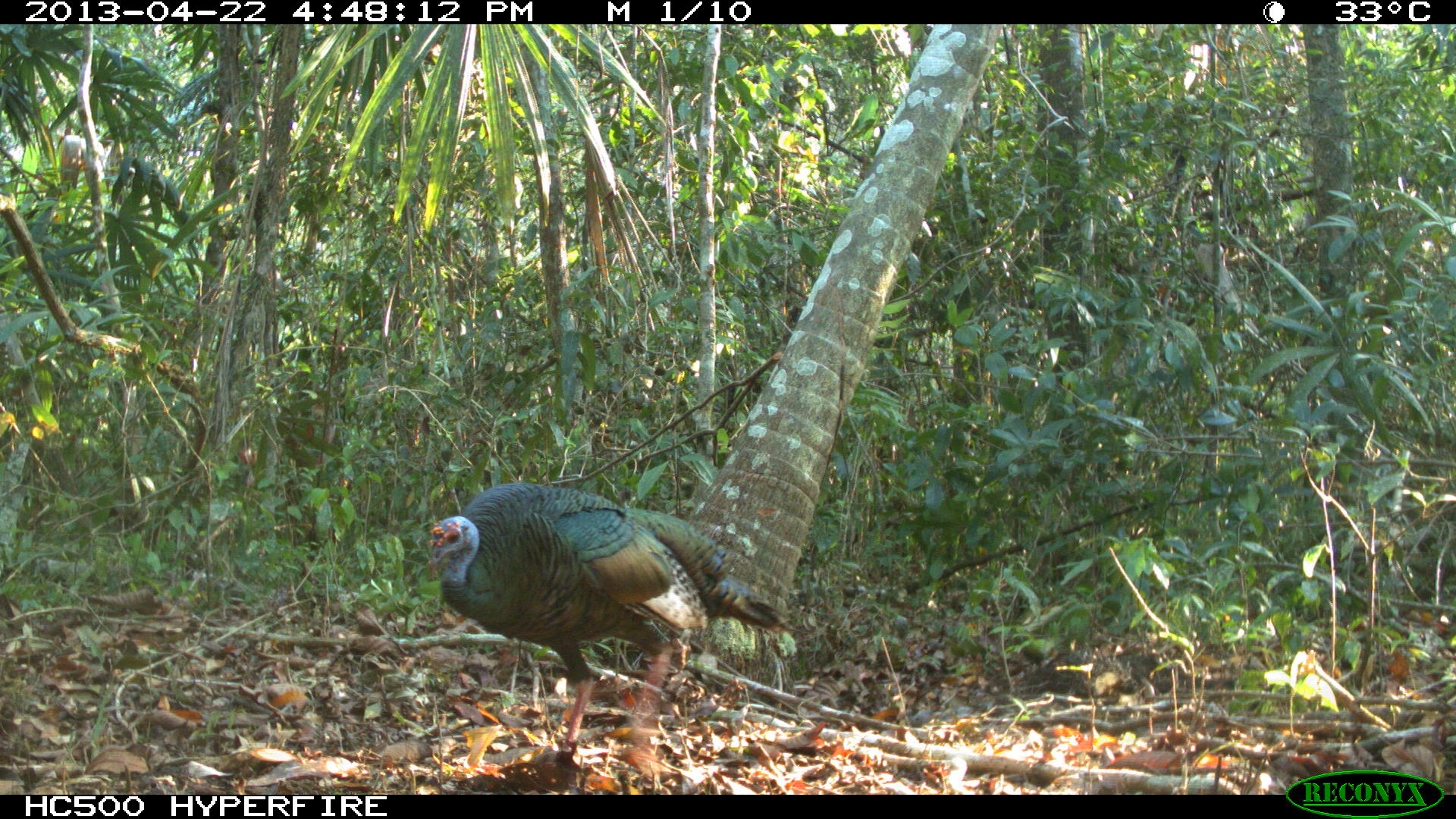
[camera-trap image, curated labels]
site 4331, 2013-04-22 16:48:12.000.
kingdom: Animalia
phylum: Chordata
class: Aves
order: Galliformes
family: Phasianidae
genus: Meleagris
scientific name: Meleagris ocellata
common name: ocellated turkey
Meleagris ocellata (ocellated turkey), count 1, sex male.